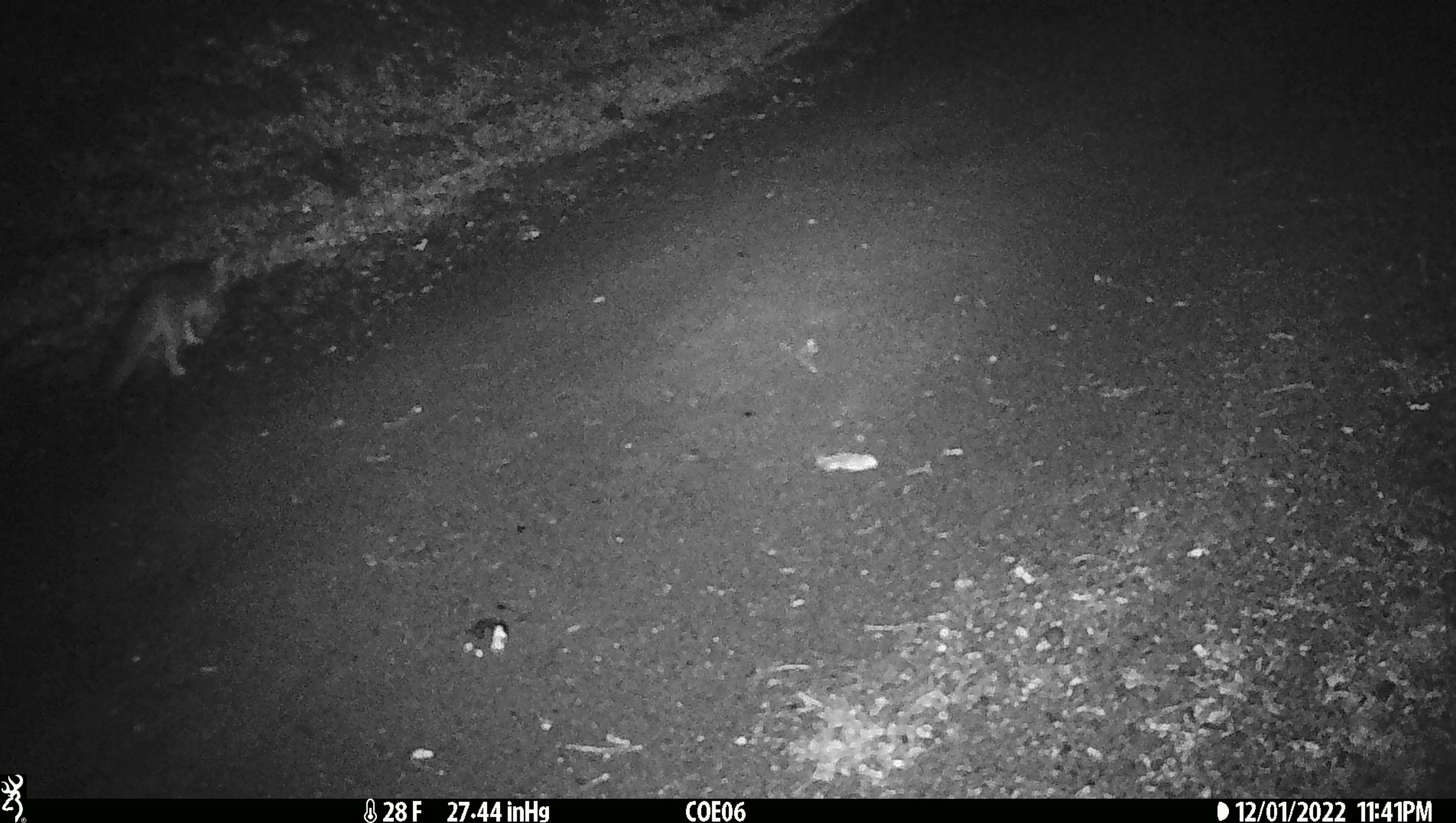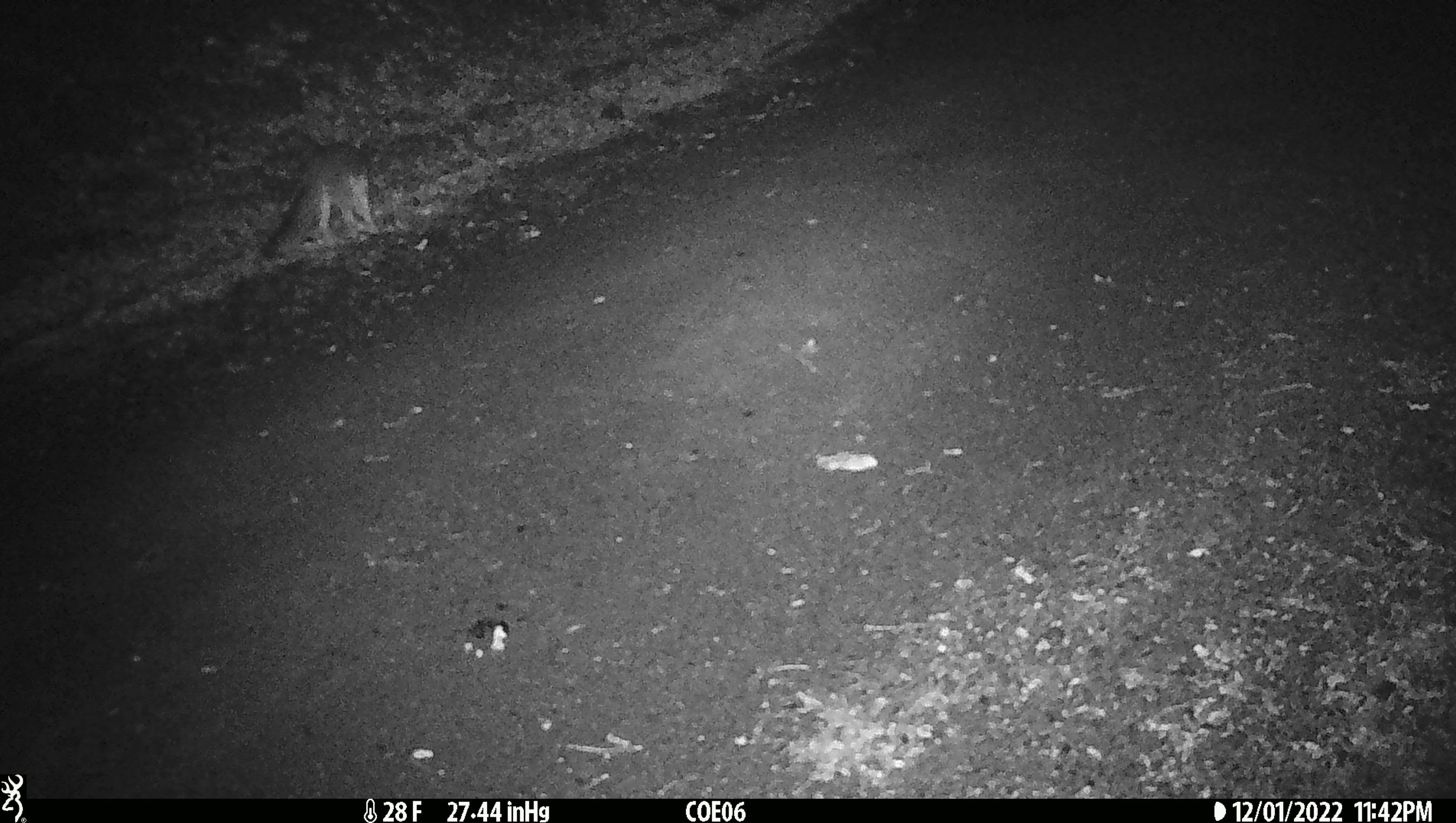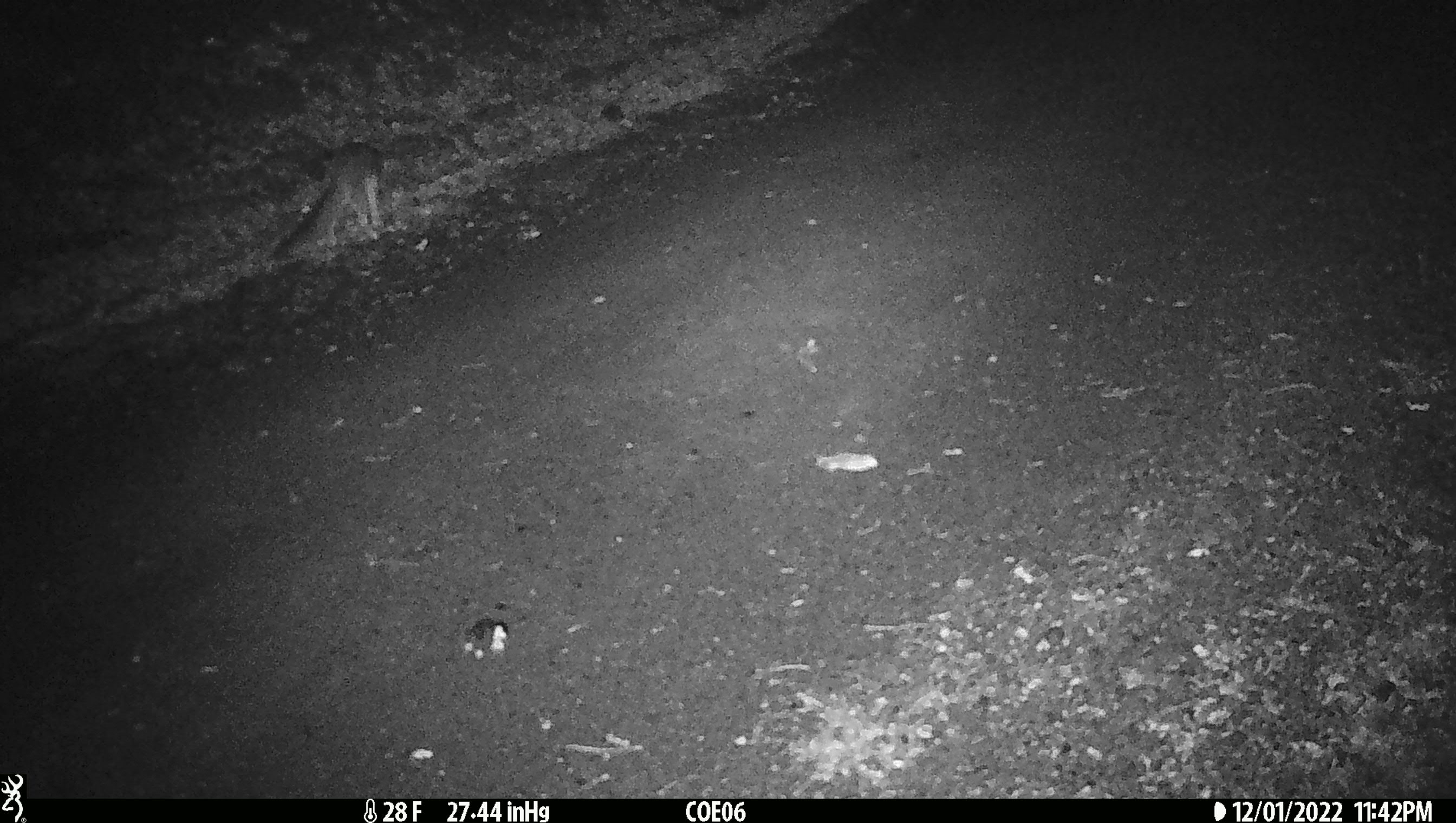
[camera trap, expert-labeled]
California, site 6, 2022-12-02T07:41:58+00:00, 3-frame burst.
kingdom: Animalia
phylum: Chordata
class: Mammalia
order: Carnivora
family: Canidae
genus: Urocyon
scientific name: Urocyon cinereoargenteus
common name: gray fox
Gray fox (Urocyon cinereoargenteus).